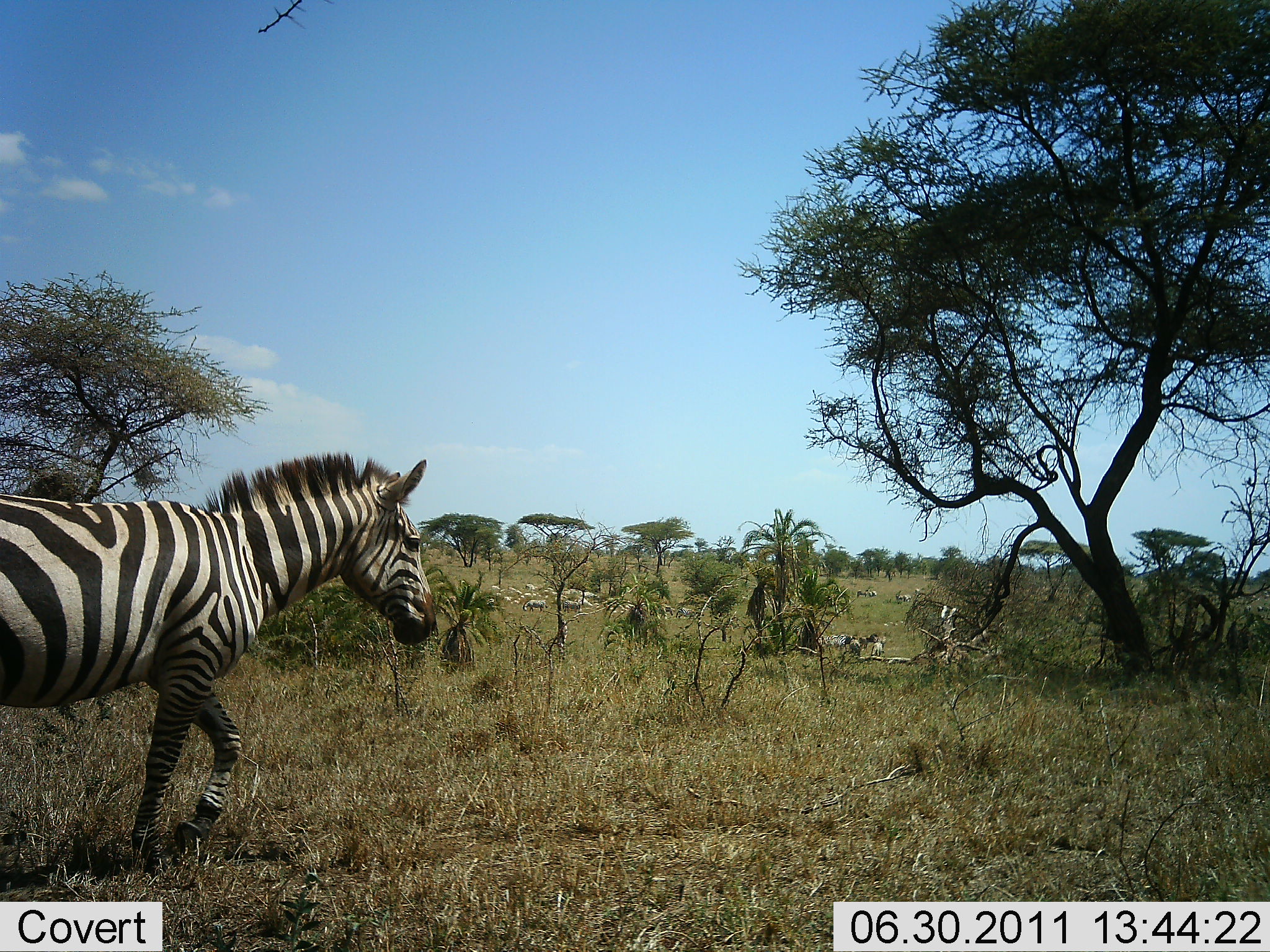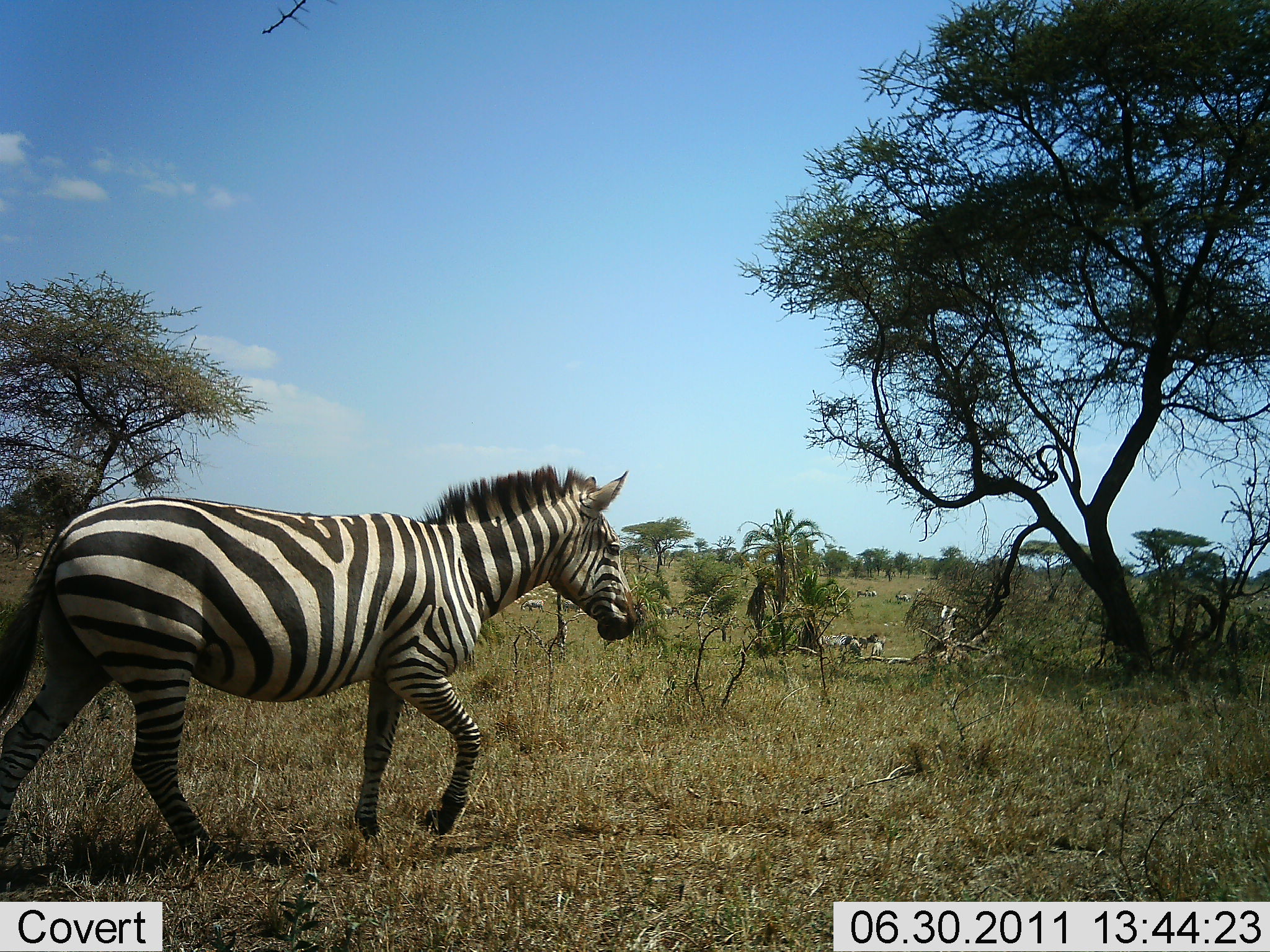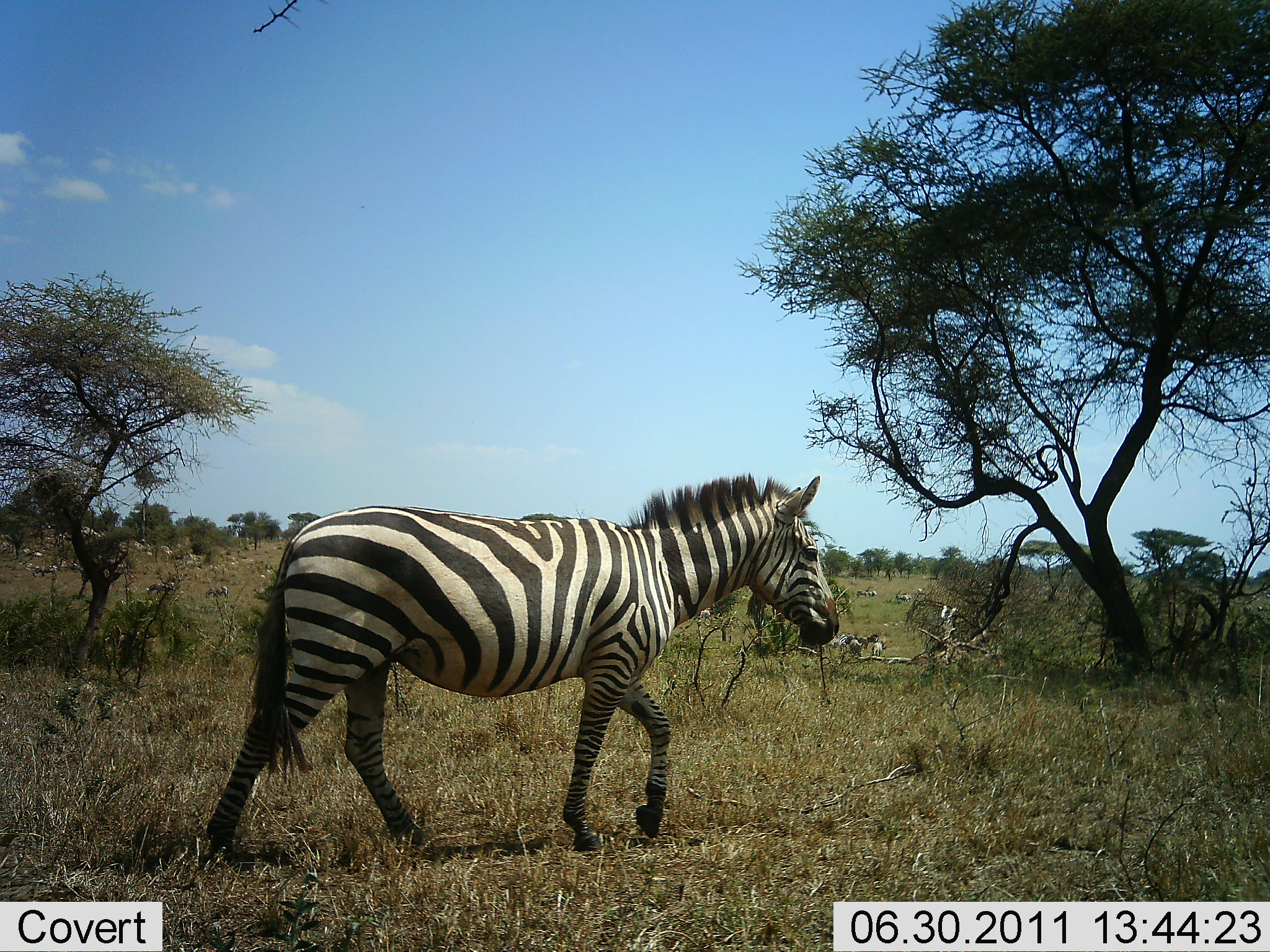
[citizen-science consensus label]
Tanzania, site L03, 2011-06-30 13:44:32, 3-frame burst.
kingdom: Animalia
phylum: Chordata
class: Mammalia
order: Perissodactyla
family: Equidae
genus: Equus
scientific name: Equus quagga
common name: plains zebra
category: zebra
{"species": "zebra (plains zebra) (Equus quagga)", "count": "1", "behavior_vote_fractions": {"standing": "17%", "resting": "0%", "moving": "92%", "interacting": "0%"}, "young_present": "0%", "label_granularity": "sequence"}